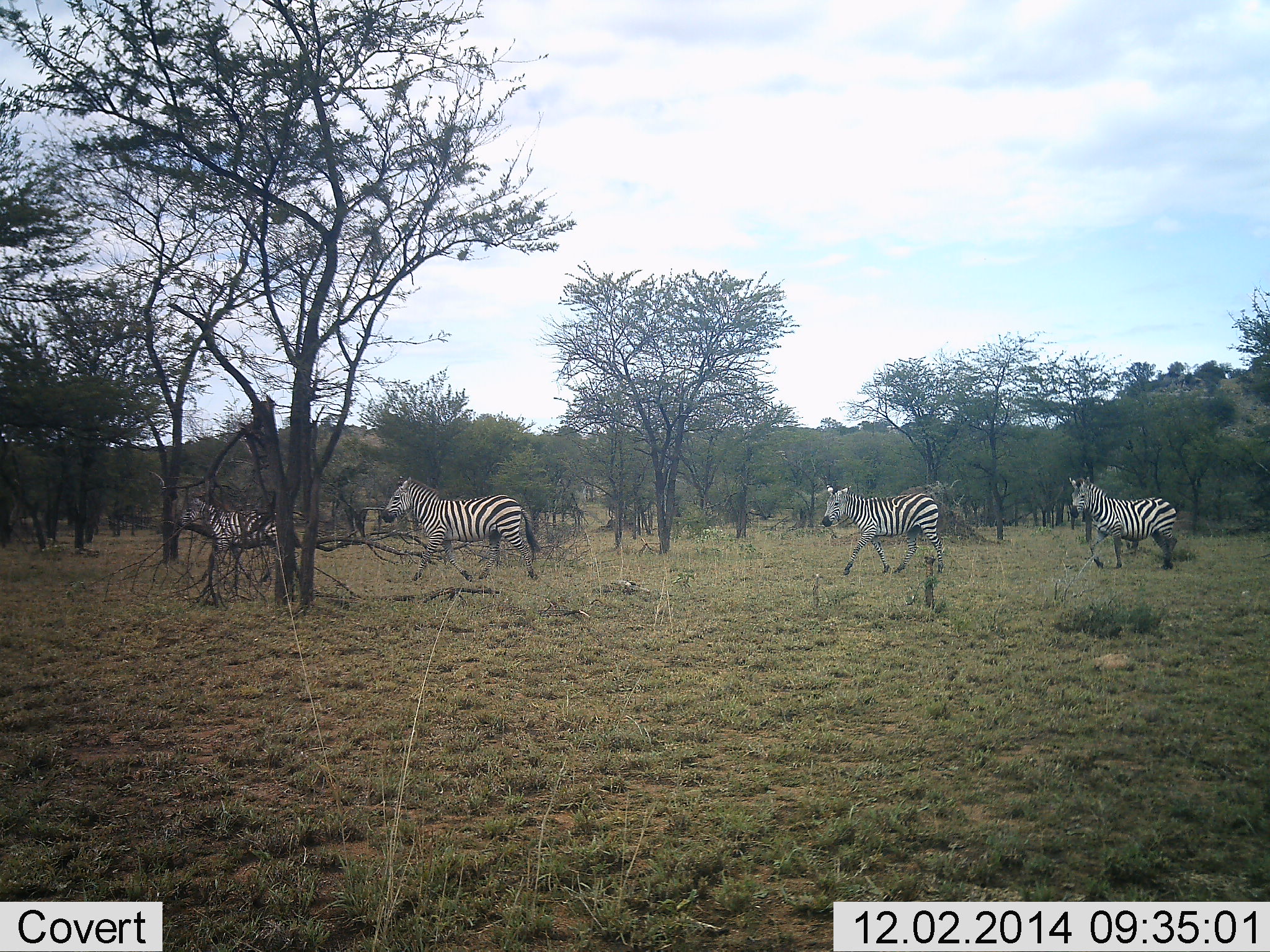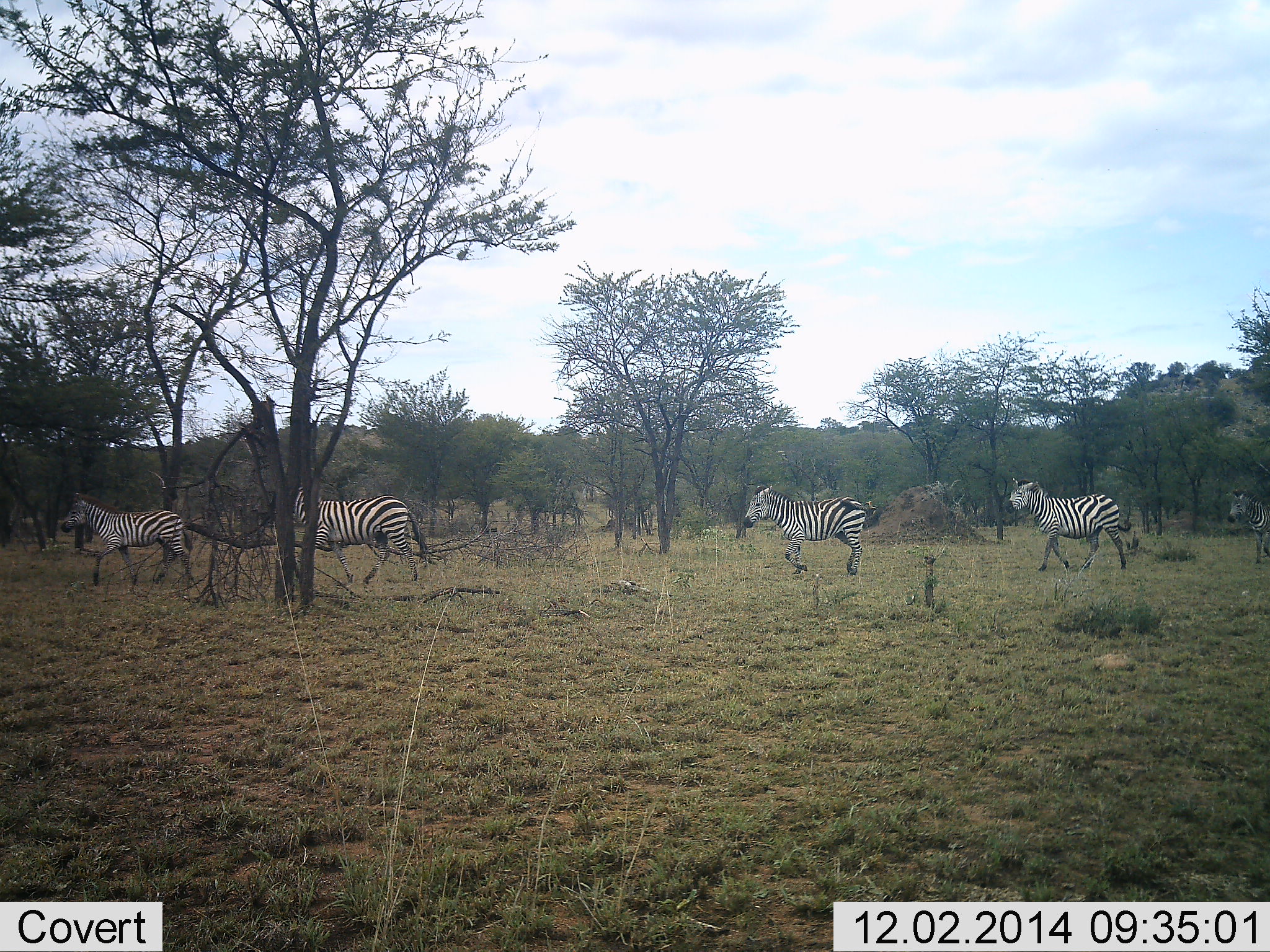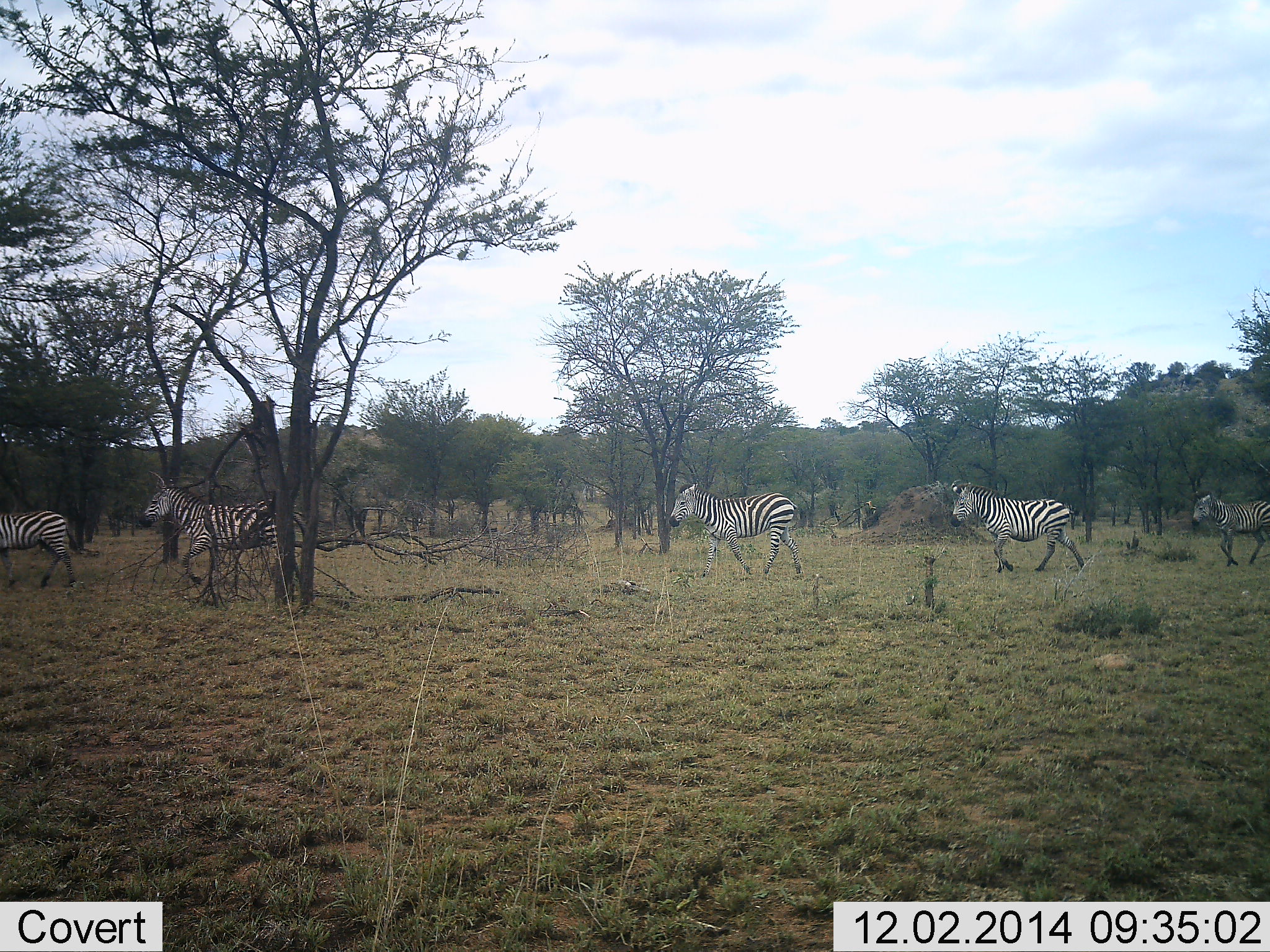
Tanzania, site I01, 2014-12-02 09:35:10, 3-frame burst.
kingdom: Animalia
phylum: Chordata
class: Mammalia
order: Perissodactyla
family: Equidae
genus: Equus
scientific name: Equus quagga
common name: plains zebra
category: zebra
Zebra (plains zebra) (Equus quagga), count 5. Behavior (volunteer vote fractions): standing 0%, resting 0%, moving 100%, interacting 0%. Young present (vote fraction): 10%. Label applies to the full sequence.